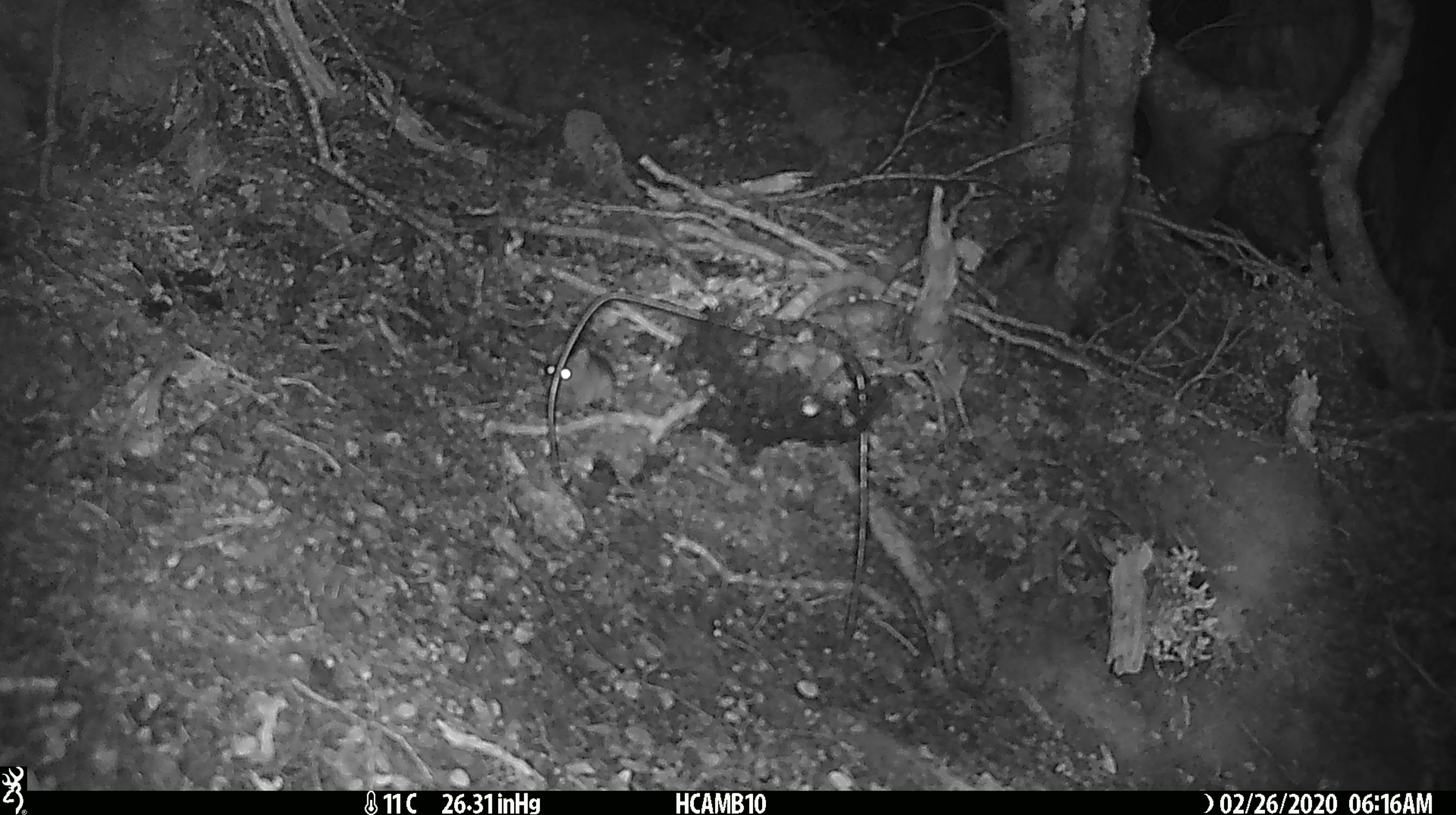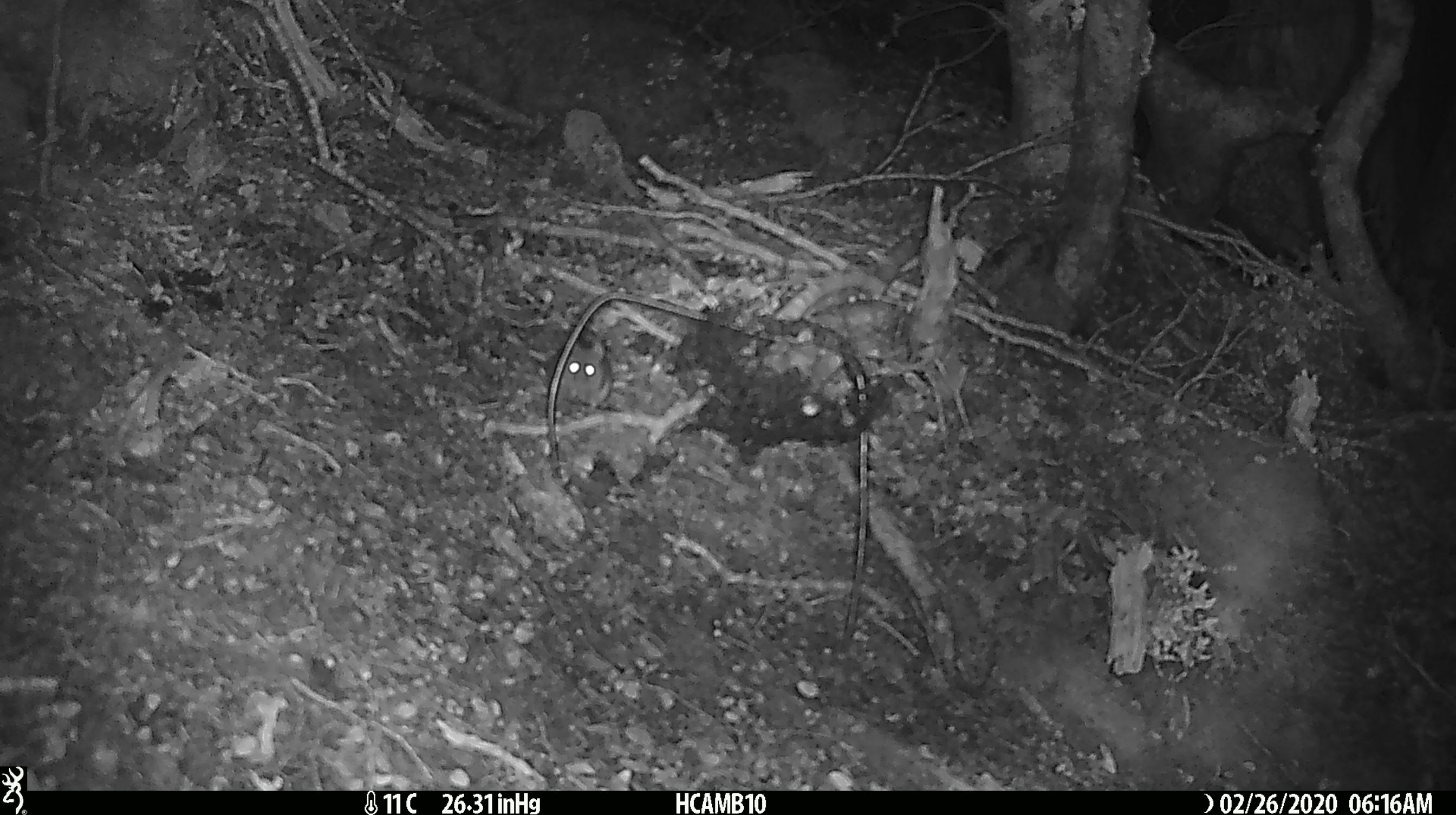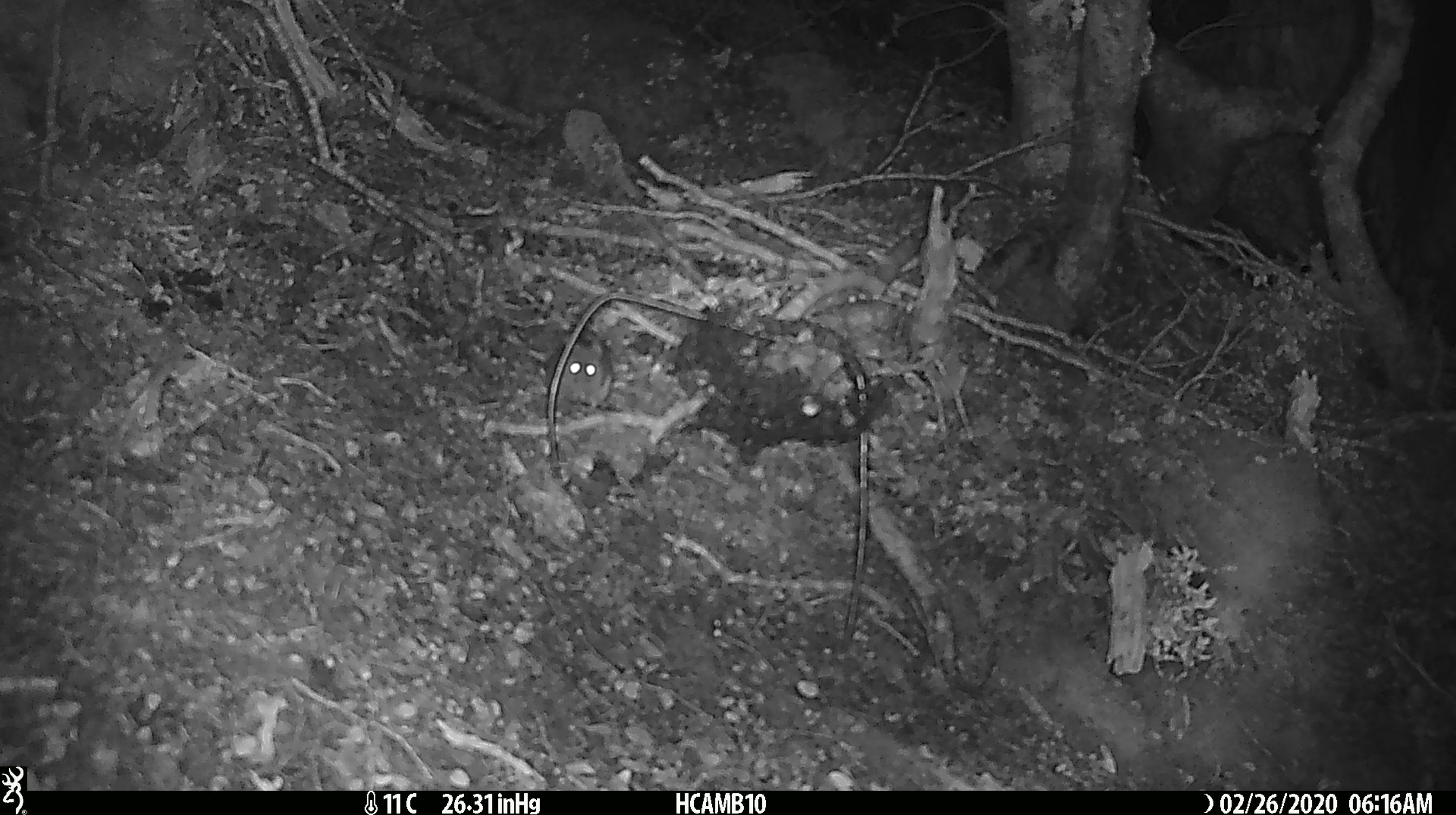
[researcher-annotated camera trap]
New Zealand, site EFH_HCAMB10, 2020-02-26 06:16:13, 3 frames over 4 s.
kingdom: Animalia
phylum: Chordata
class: Mammalia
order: Rodentia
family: Muridae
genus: Mus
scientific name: Mus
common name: mouse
Mouse (Mus).